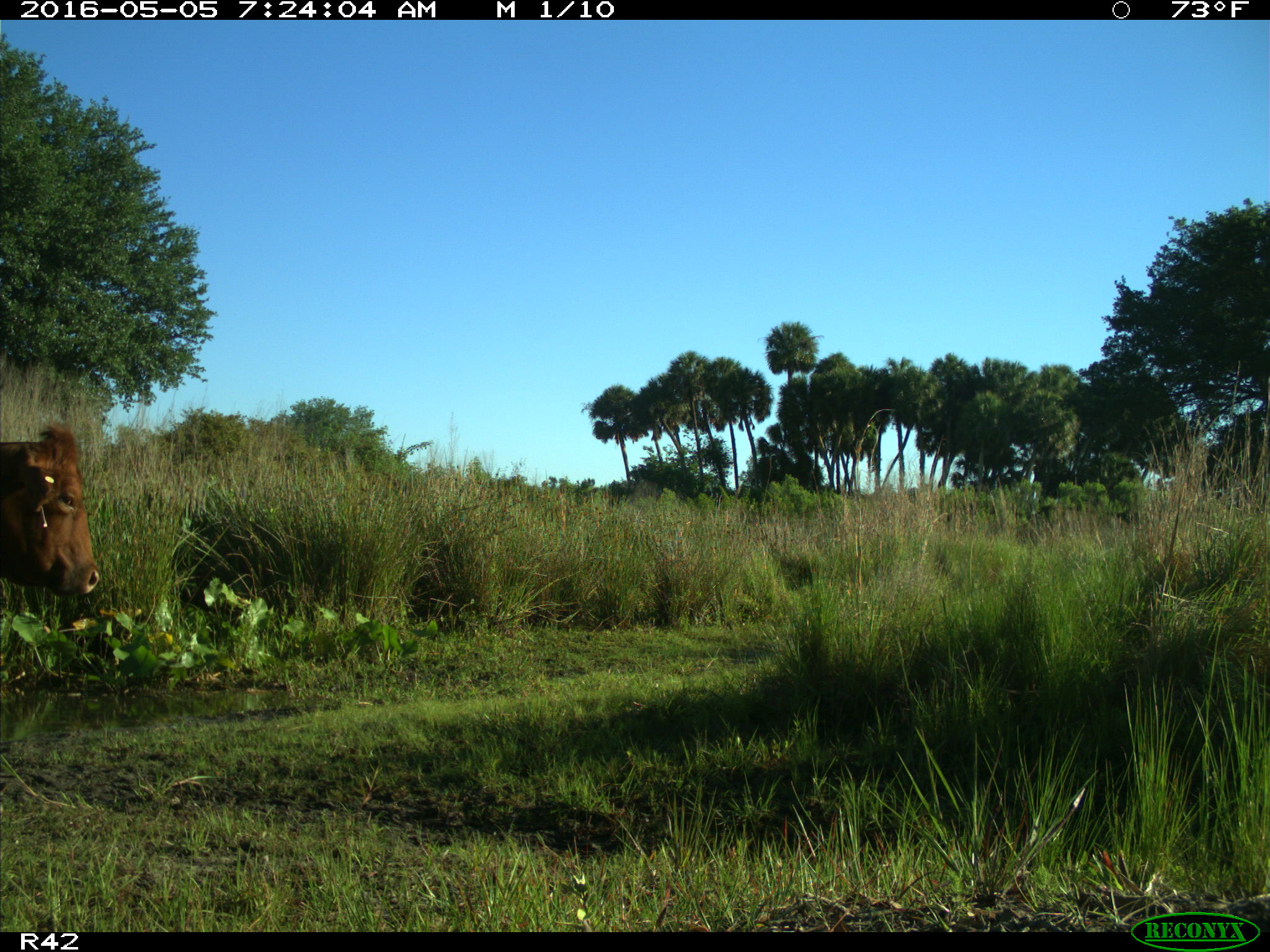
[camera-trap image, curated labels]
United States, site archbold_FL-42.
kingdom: Animalia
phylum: Chordata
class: Mammalia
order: Artiodactyla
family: Bovidae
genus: Bos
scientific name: Bos taurus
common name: domestic cow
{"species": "Bos taurus (domestic cow)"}